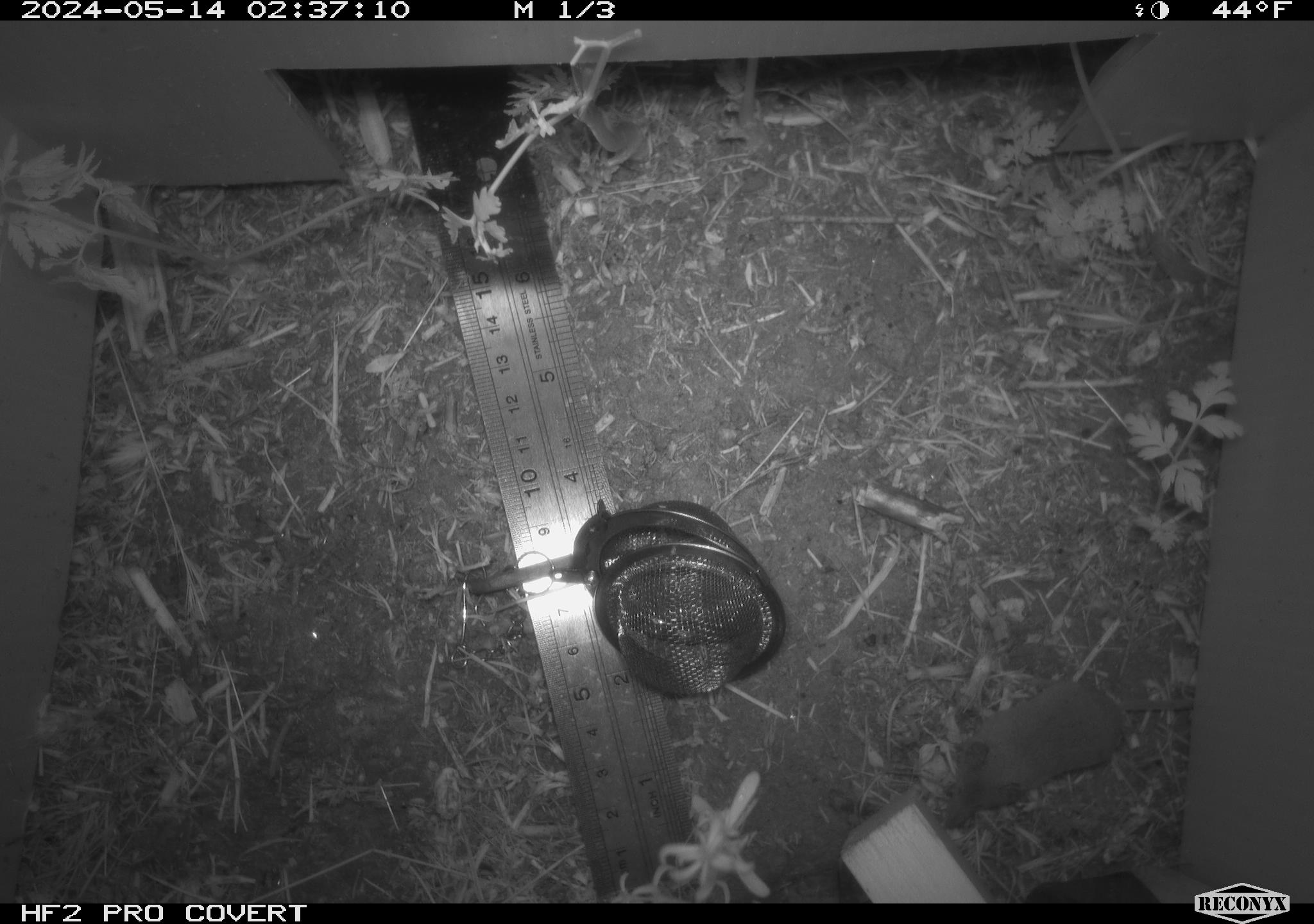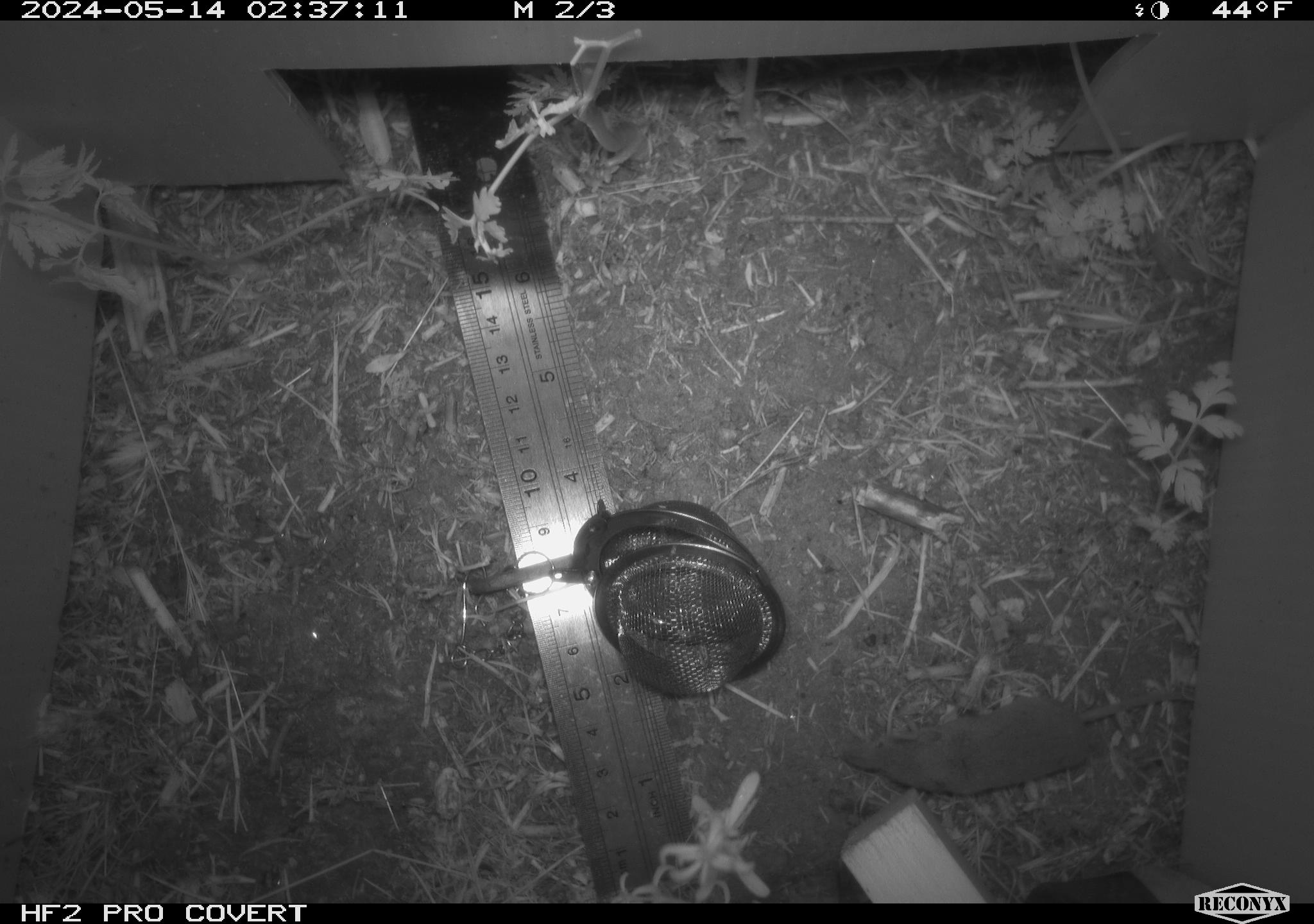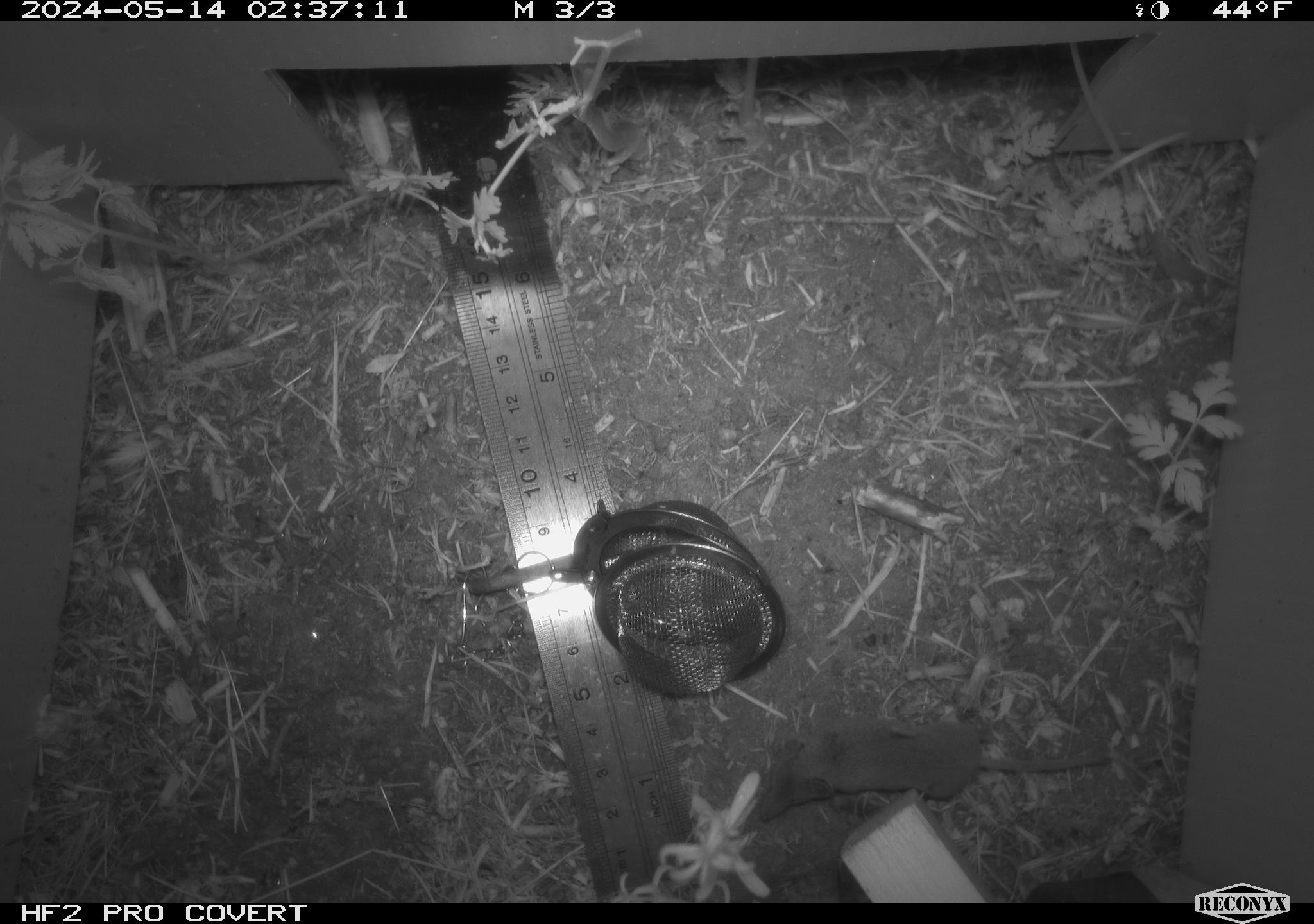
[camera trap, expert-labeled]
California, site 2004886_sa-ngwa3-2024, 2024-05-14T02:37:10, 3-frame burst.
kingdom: Animalia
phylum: Chordata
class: Mammalia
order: Eulipotyphla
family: Soricidae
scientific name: Soricidae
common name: shrews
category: soricidae family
Soricidae family (shrews) (Soricidae).